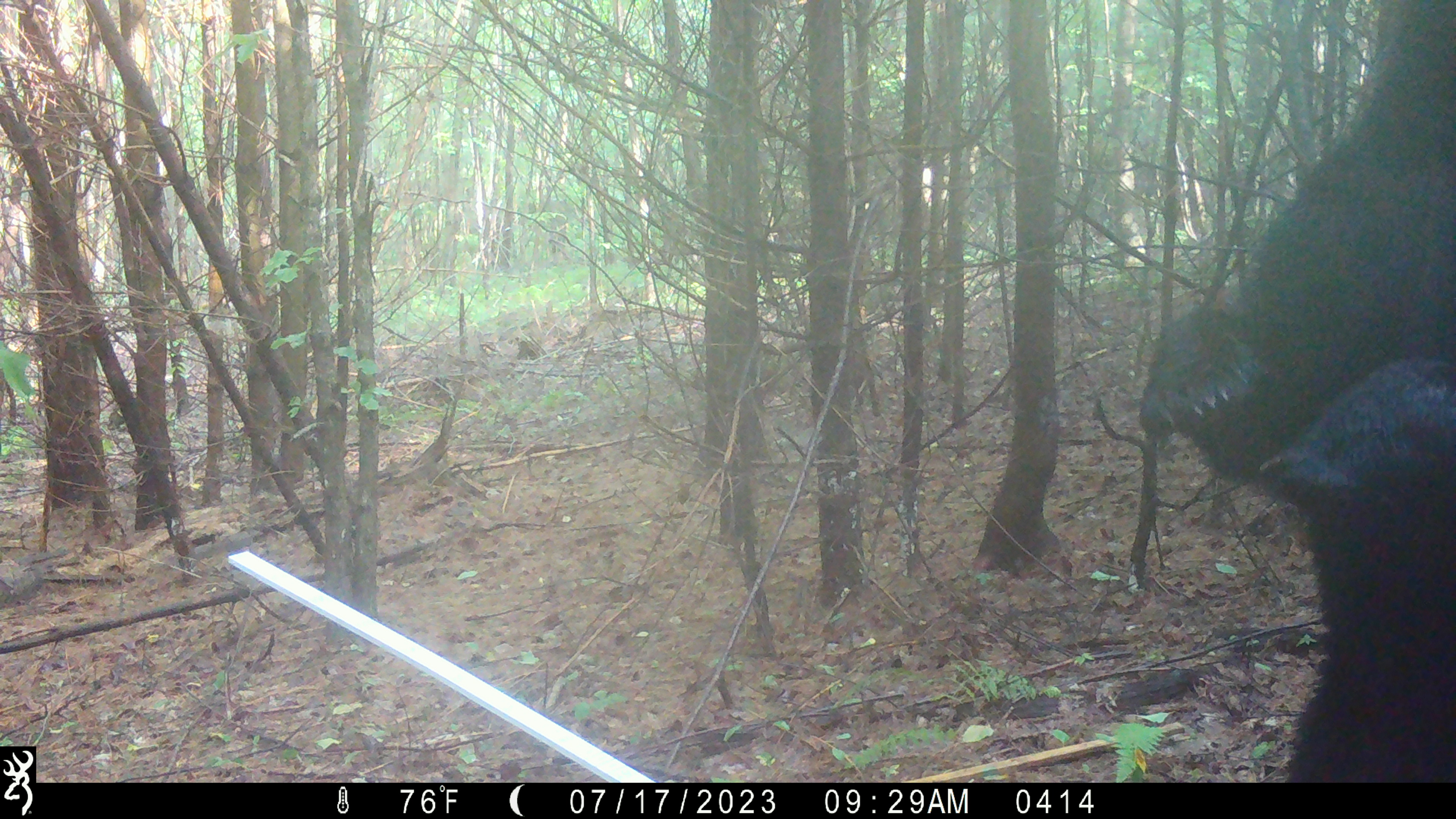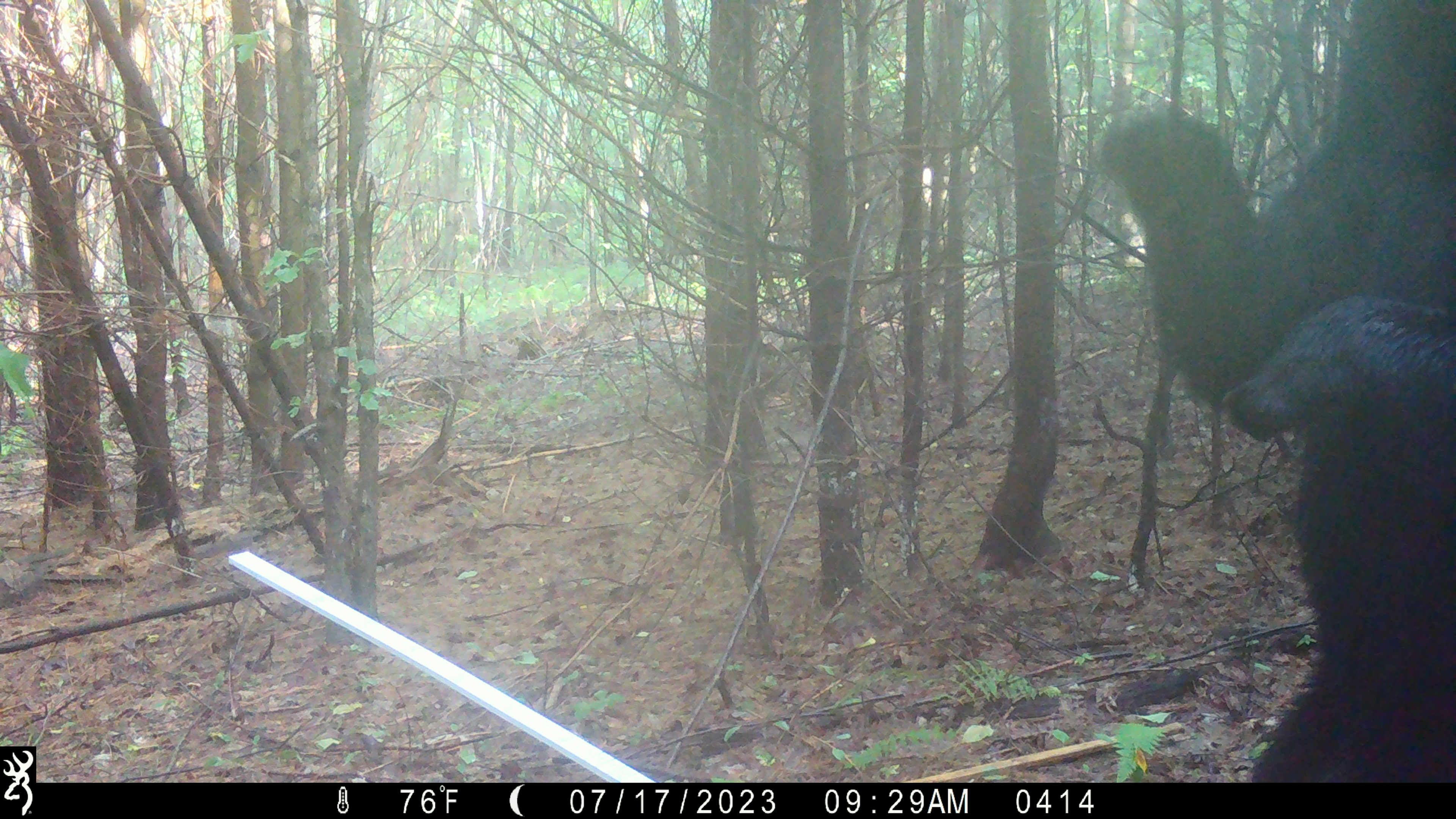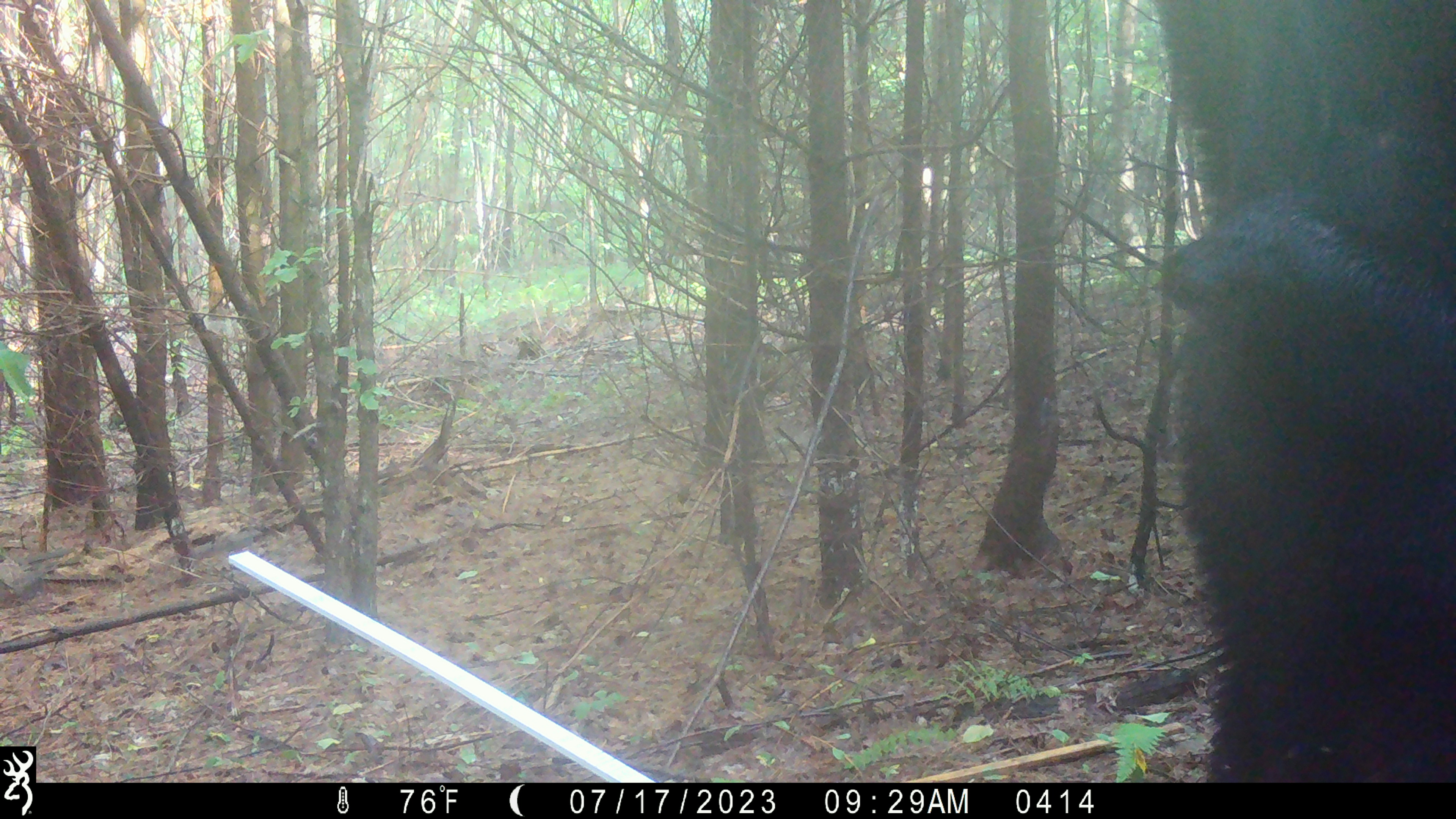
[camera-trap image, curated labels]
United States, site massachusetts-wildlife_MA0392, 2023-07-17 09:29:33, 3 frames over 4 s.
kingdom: Animalia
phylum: Chordata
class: Mammalia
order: Carnivora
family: Ursidae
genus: Ursus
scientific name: Ursus americanus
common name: black bear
Black bear (Ursus americanus).